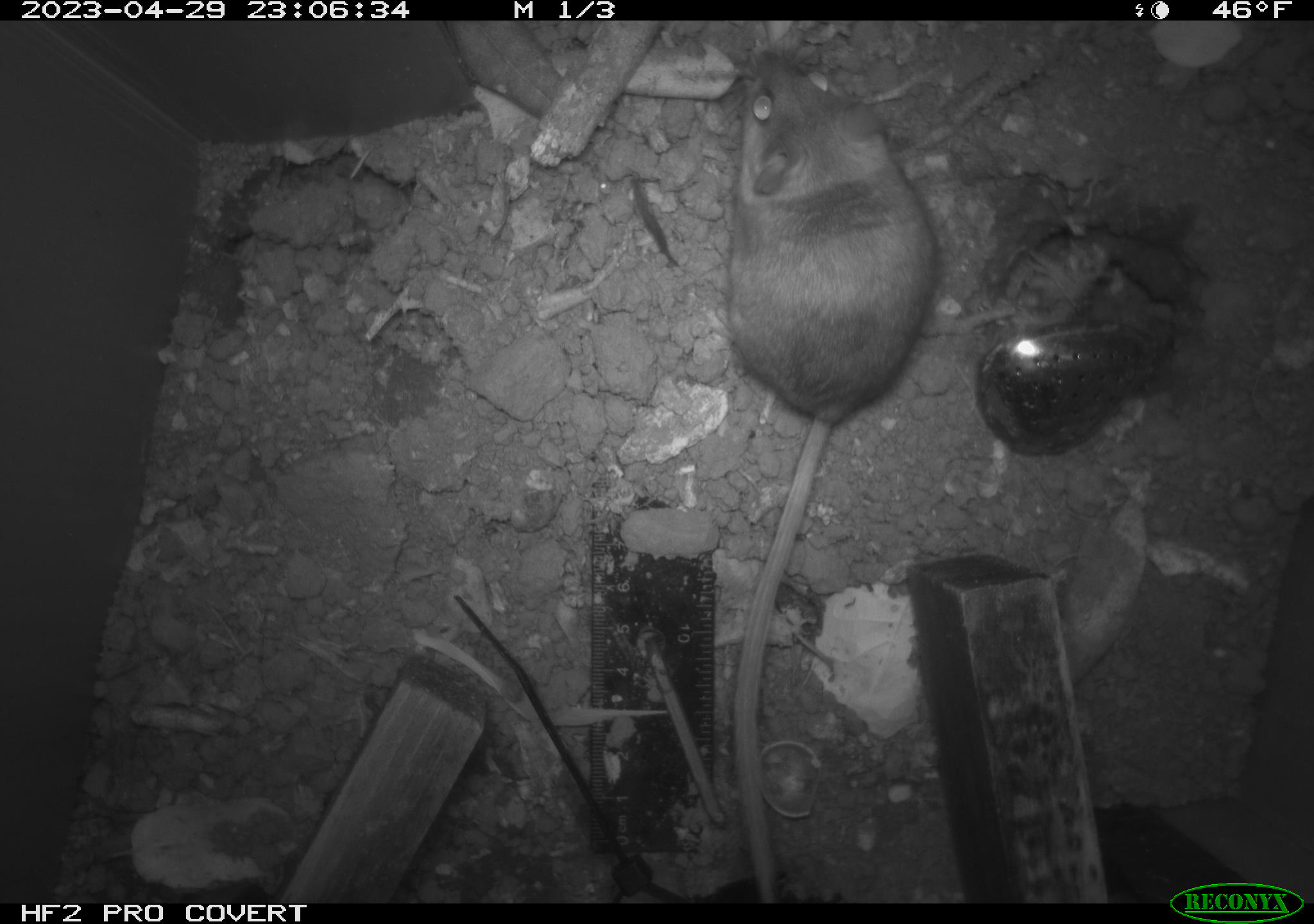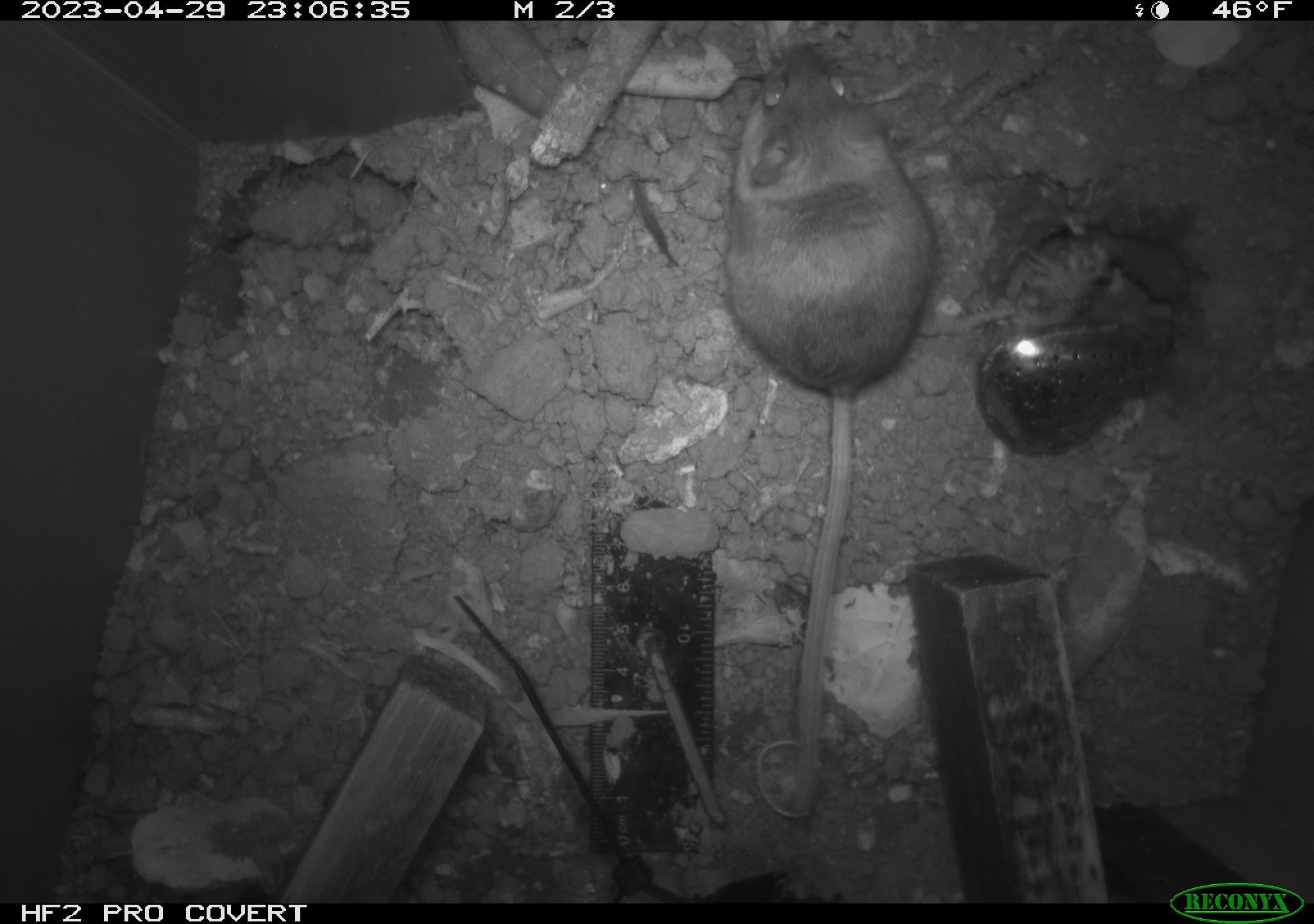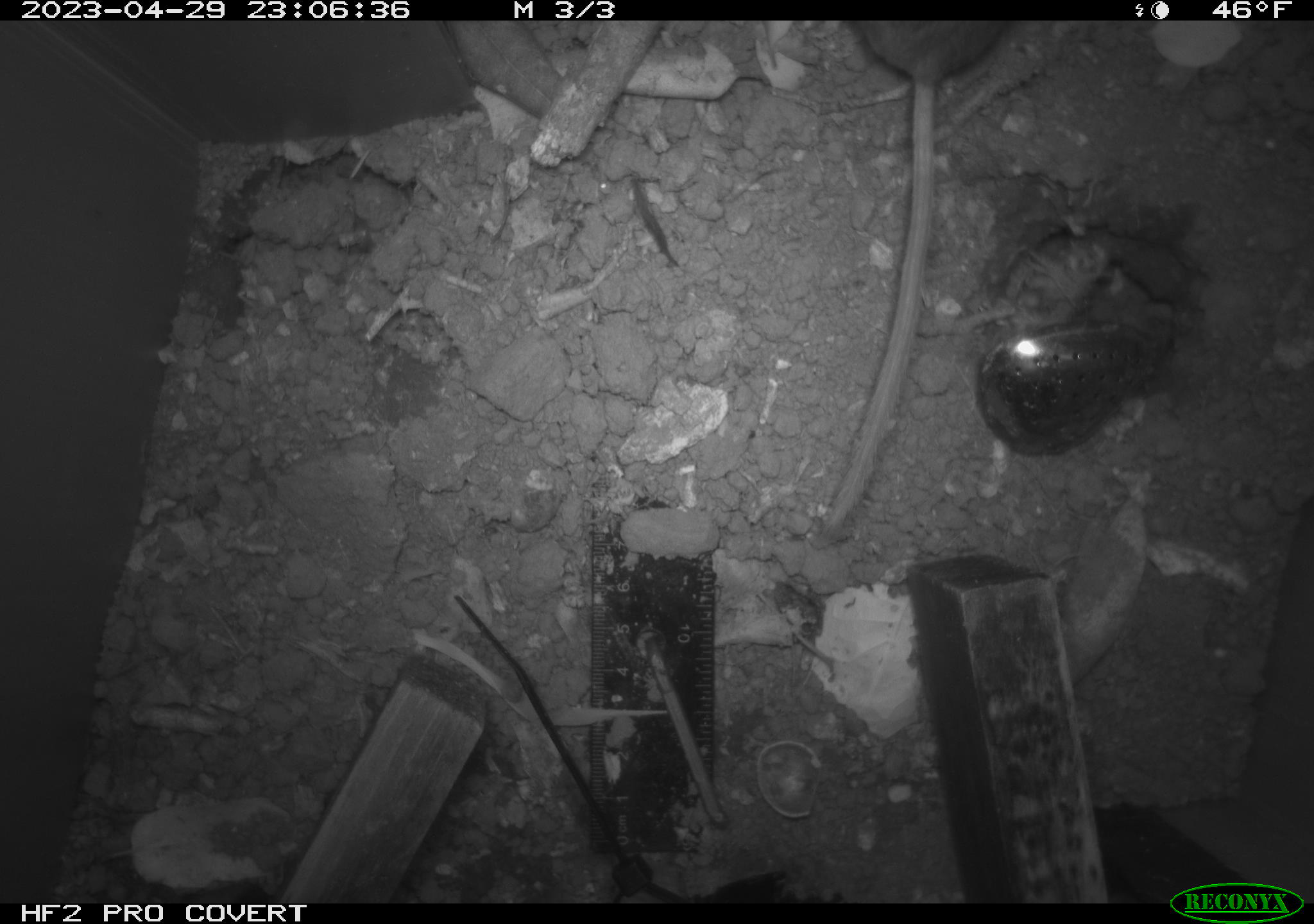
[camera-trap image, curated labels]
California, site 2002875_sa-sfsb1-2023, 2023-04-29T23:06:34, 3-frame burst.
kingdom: Animalia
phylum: Chordata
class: Mammalia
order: Rodentia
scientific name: Rodentia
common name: mouse species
Mouse species (Rodentia).